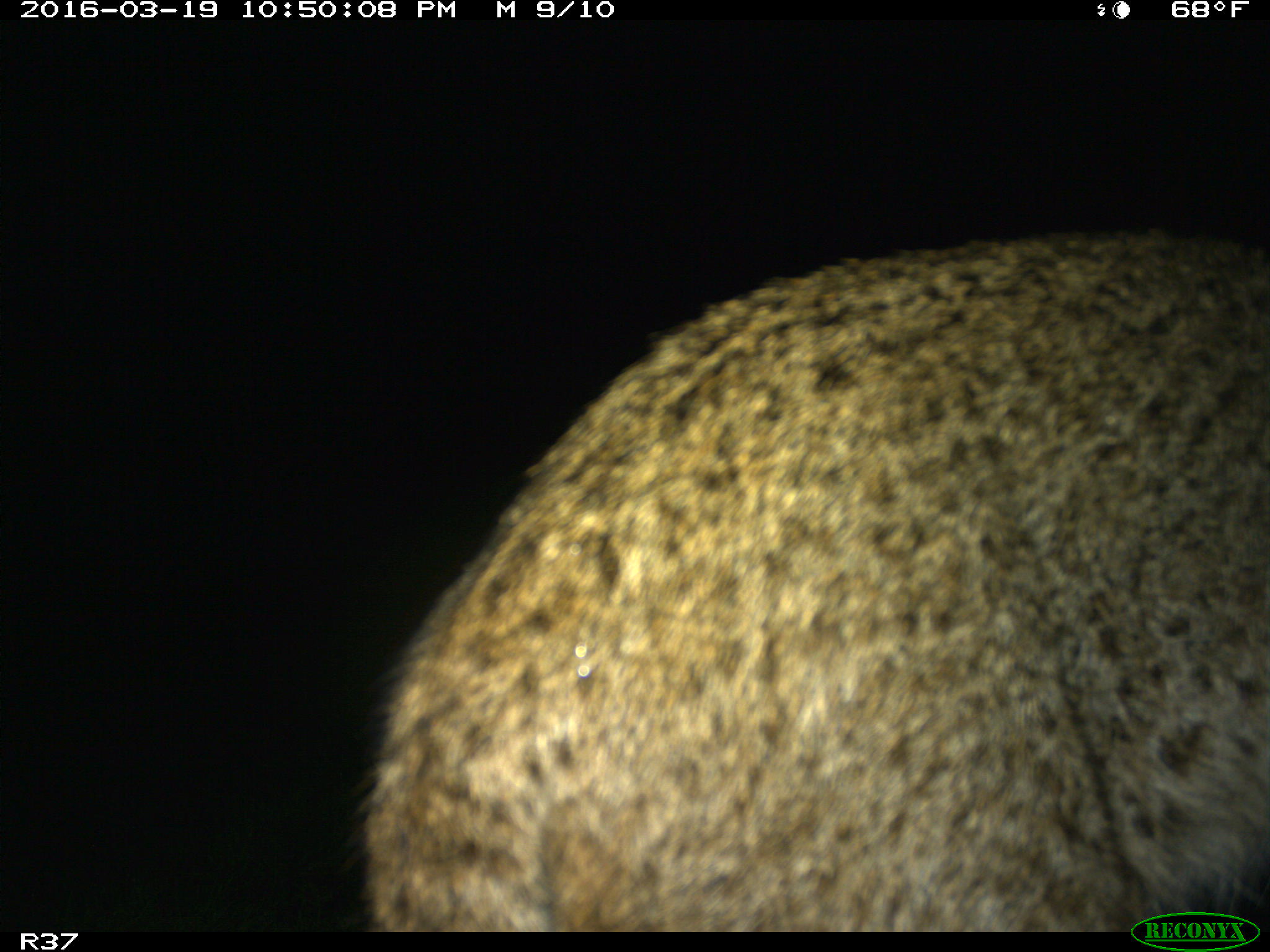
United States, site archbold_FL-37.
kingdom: Animalia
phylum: Chordata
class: Mammalia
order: Carnivora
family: Felidae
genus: Lynx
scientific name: Lynx rufus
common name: bobcat